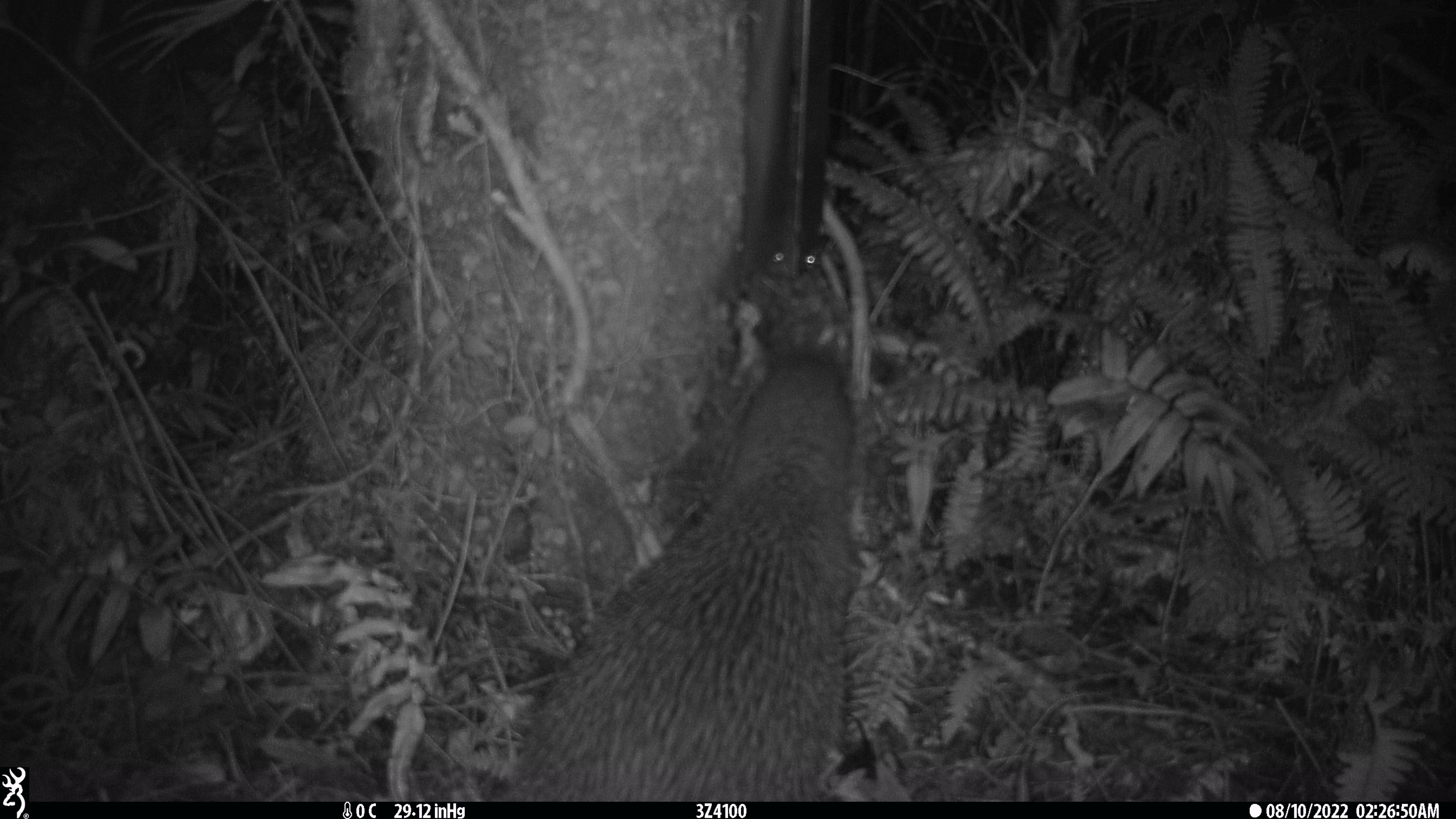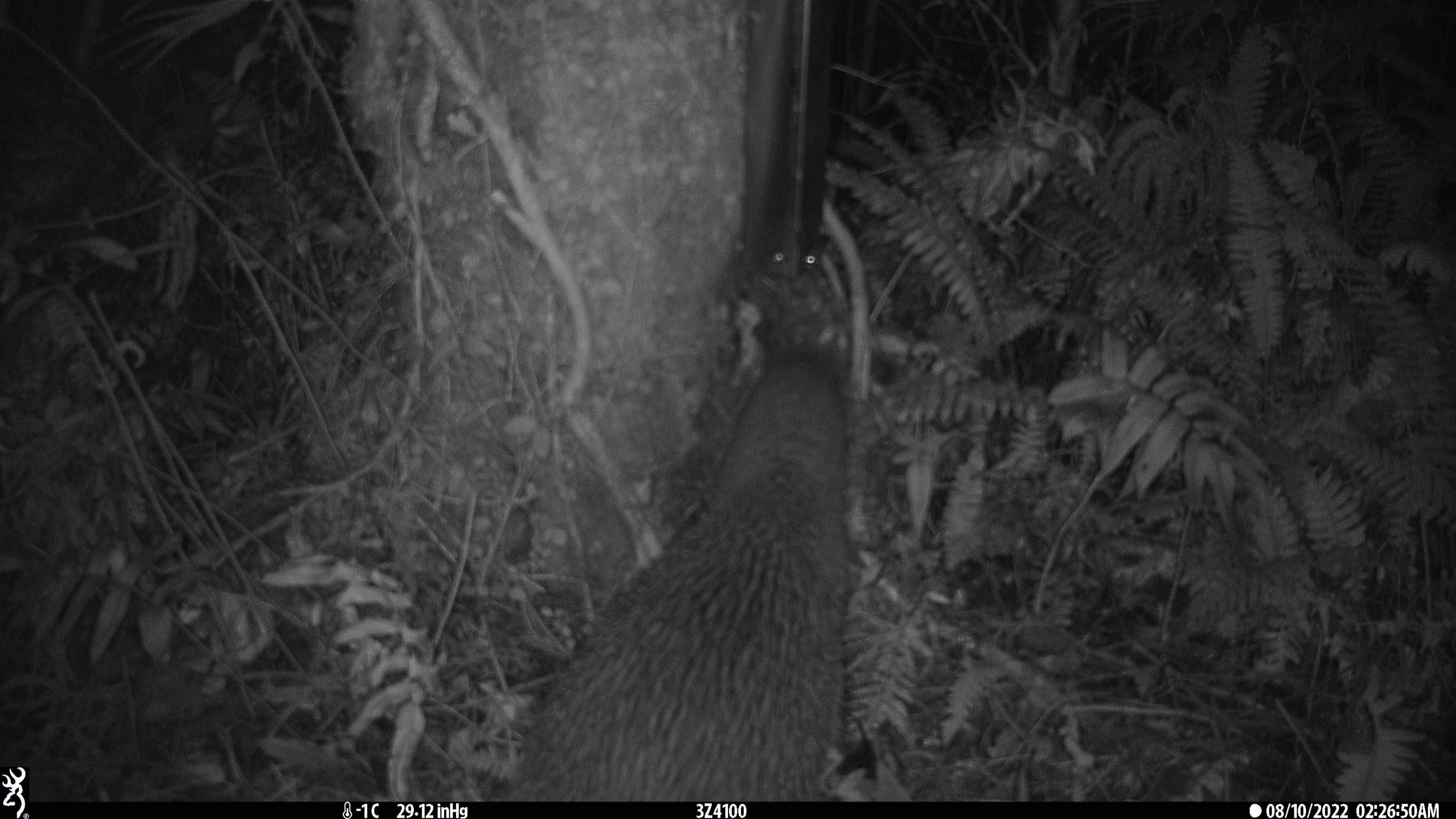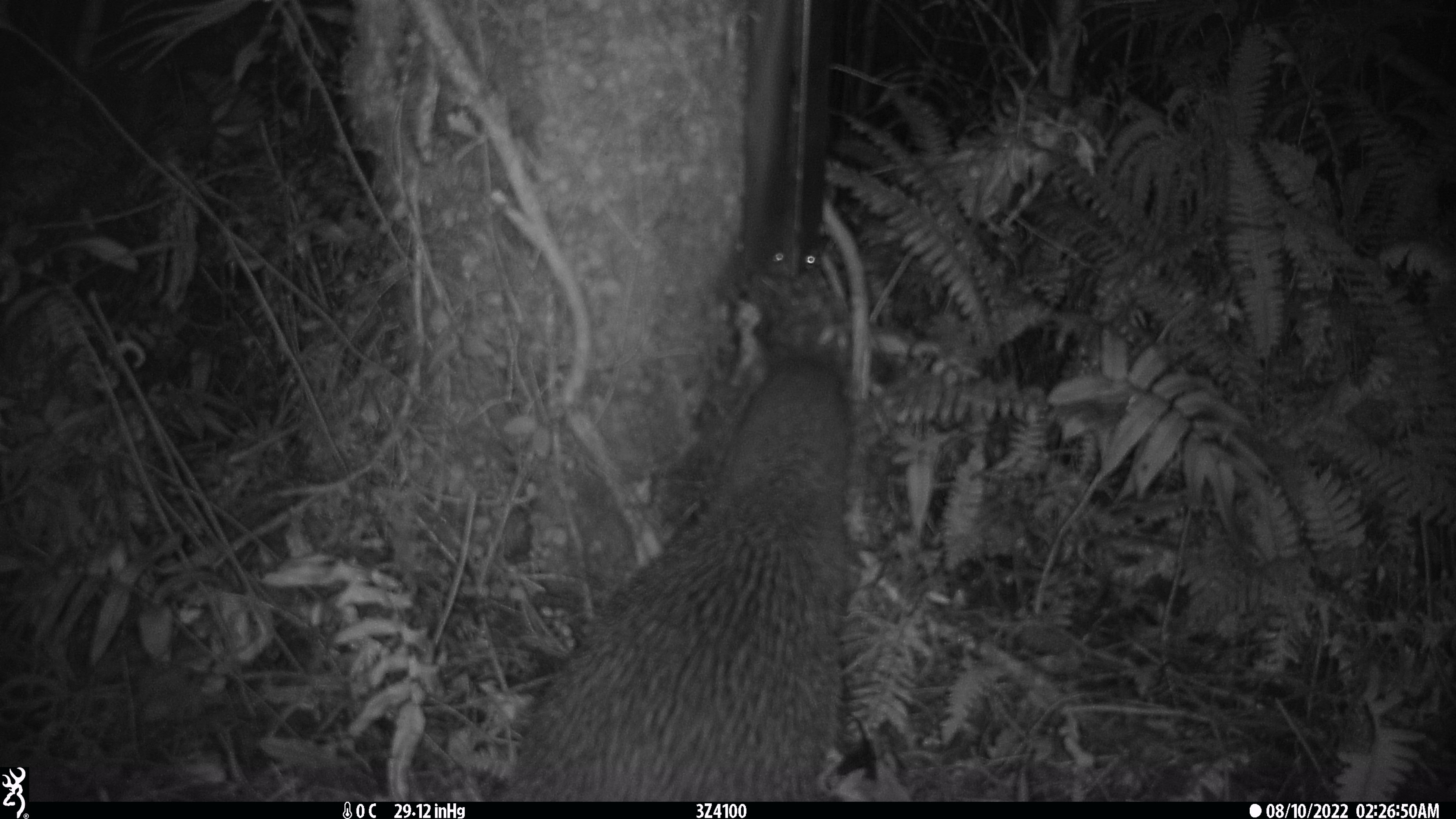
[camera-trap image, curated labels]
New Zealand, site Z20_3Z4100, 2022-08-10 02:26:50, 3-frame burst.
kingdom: Animalia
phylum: Chordata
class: Aves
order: Apterygiformes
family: Apterygidae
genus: Apteryx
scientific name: Apteryx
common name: kiwi